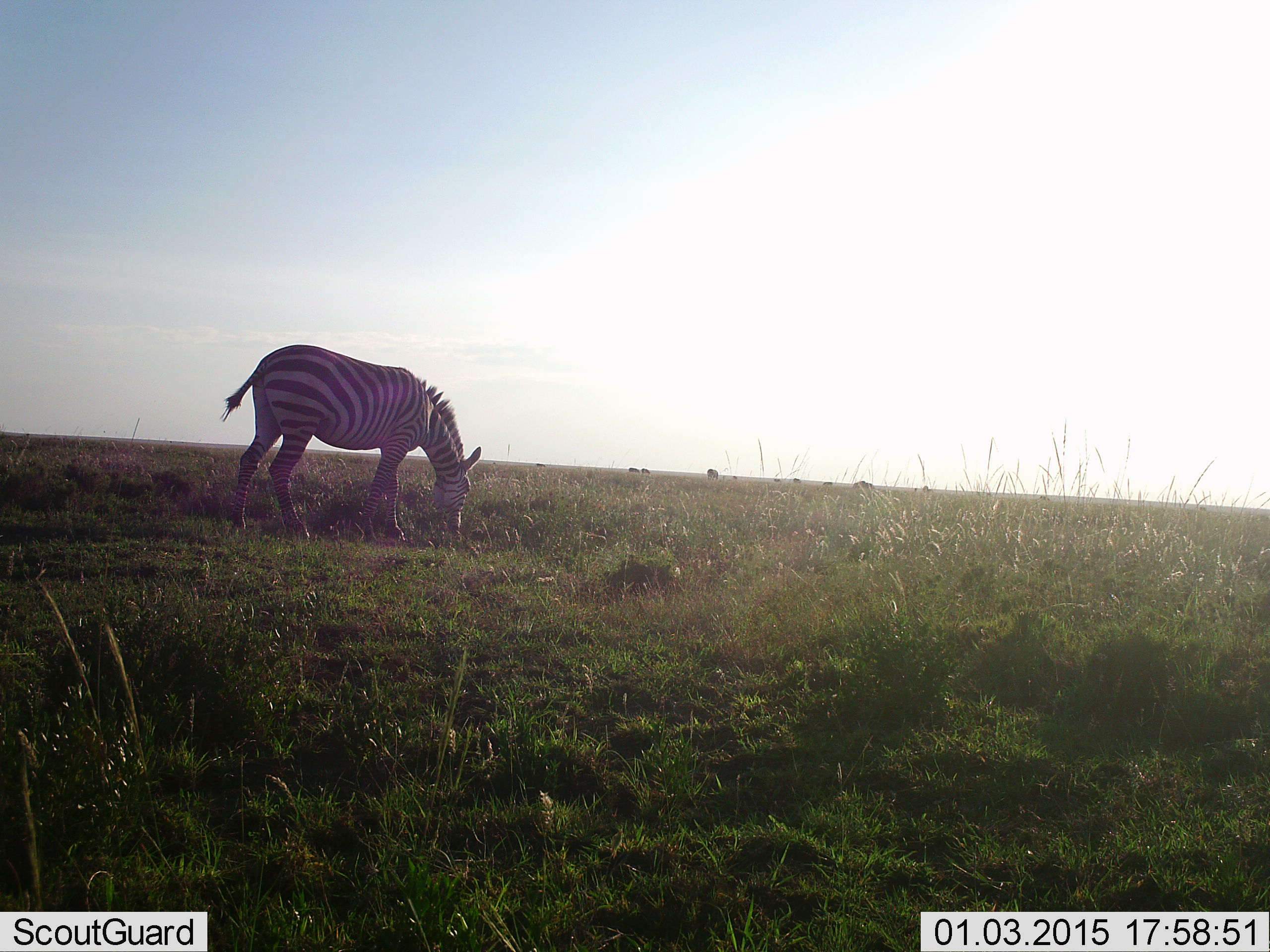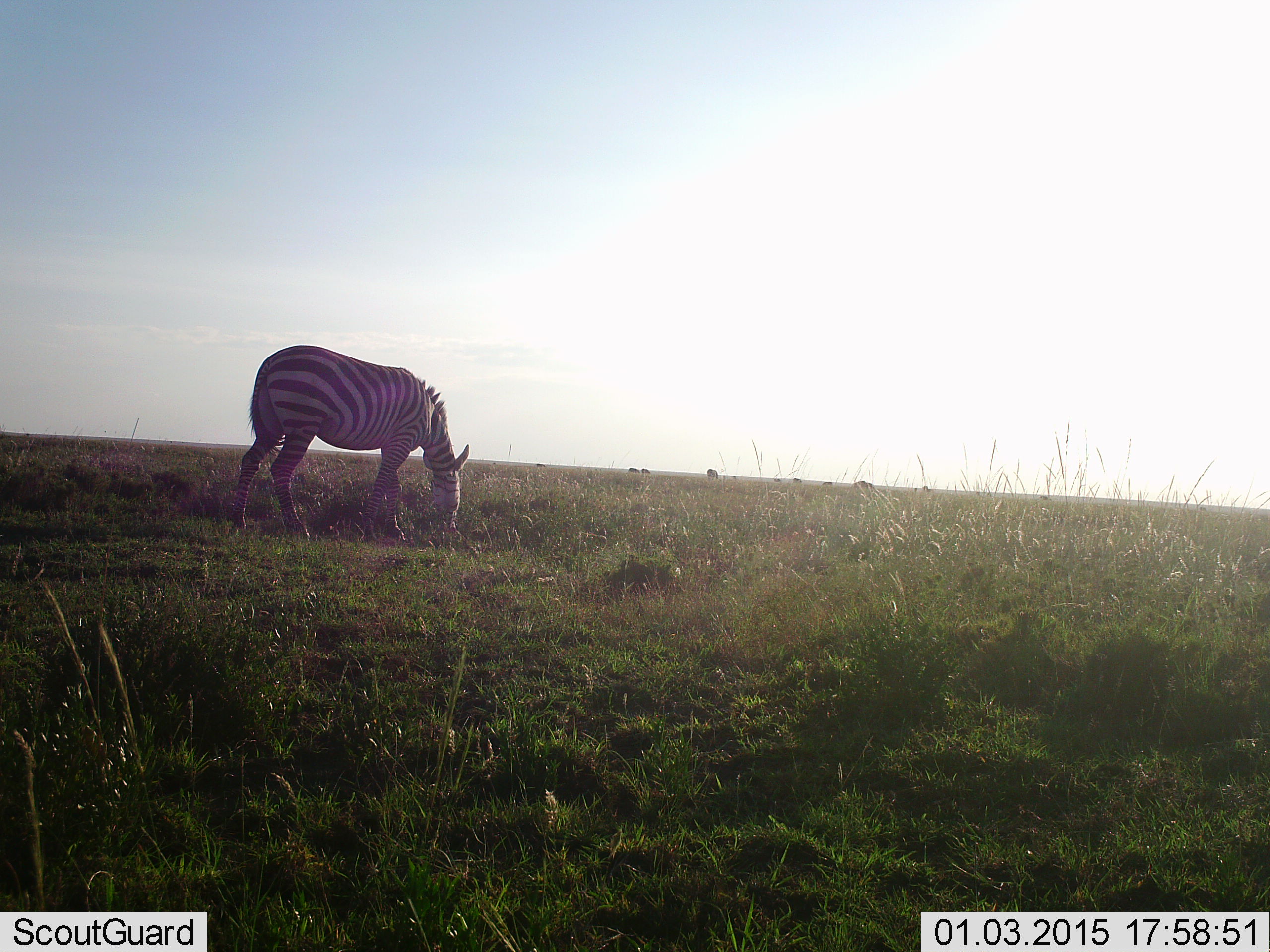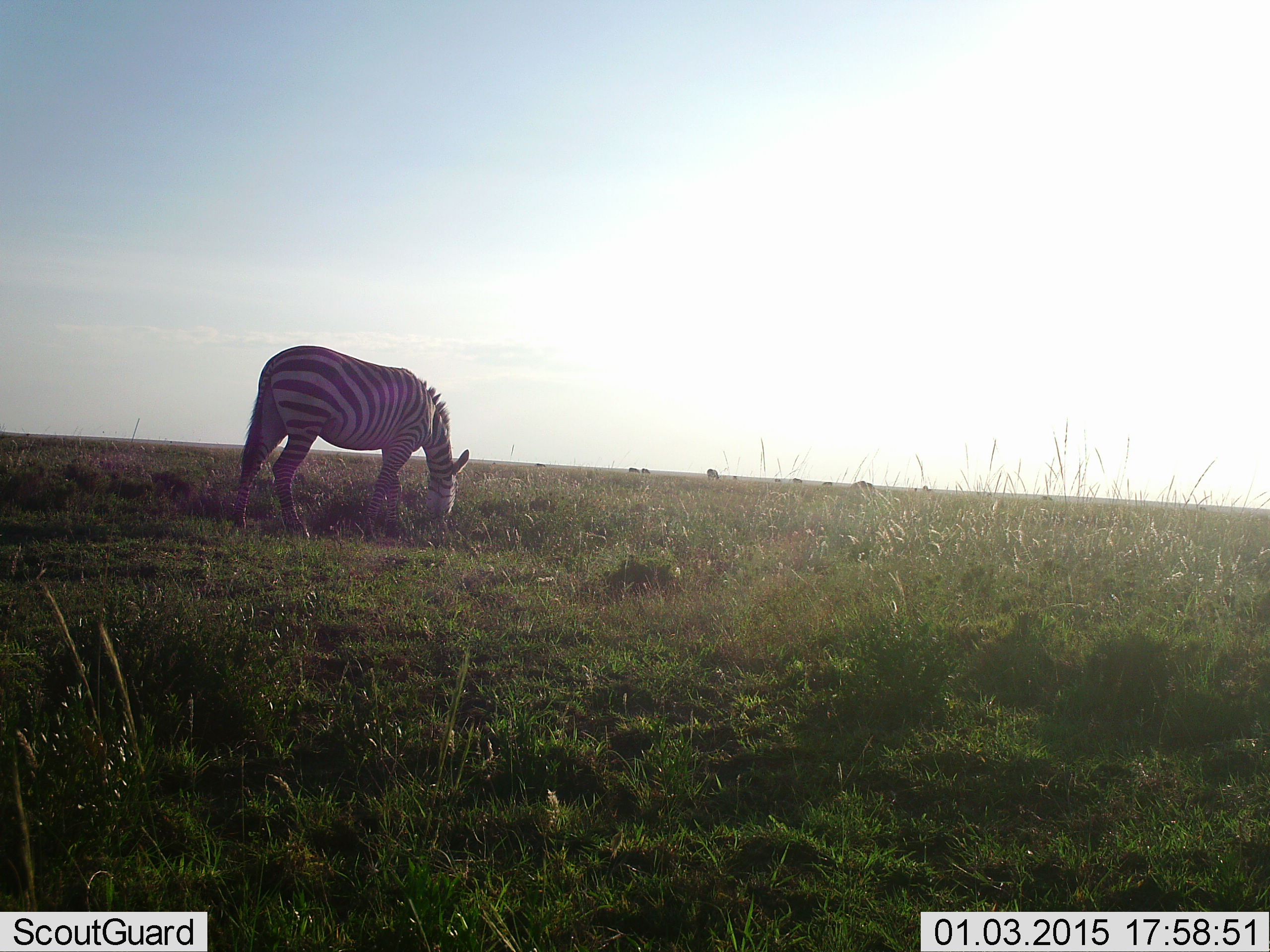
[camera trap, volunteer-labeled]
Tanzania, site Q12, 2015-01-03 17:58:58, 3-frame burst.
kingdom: Animalia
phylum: Chordata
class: Mammalia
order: Perissodactyla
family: Equidae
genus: Equus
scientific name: Equus quagga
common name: plains zebra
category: zebra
Zebra (plains zebra) (Equus quagga), count 1. Behavior (volunteer vote fractions): standing 20%, resting 0%, moving 10%, interacting 0%. Young present (vote fraction): 0%. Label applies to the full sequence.